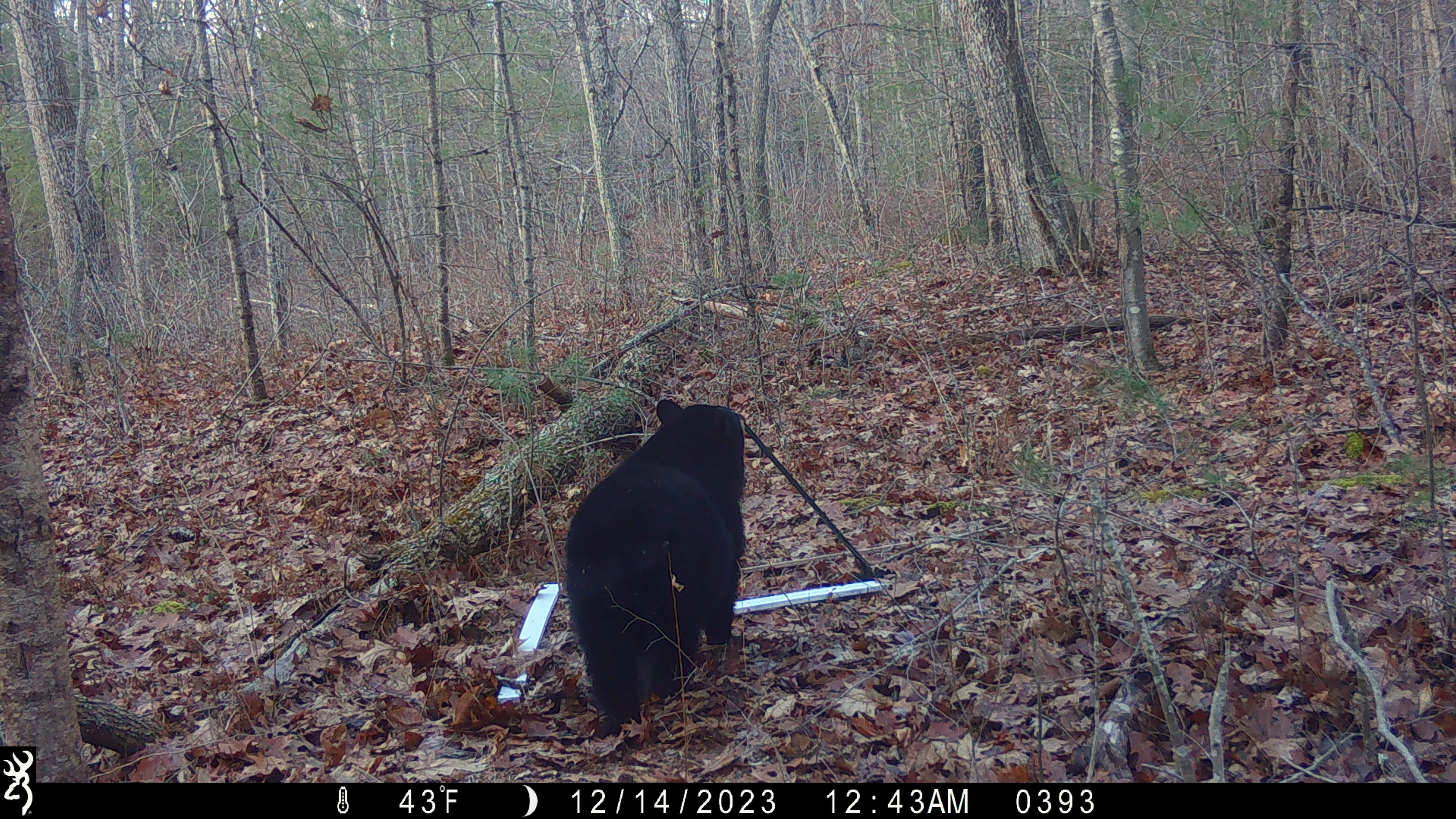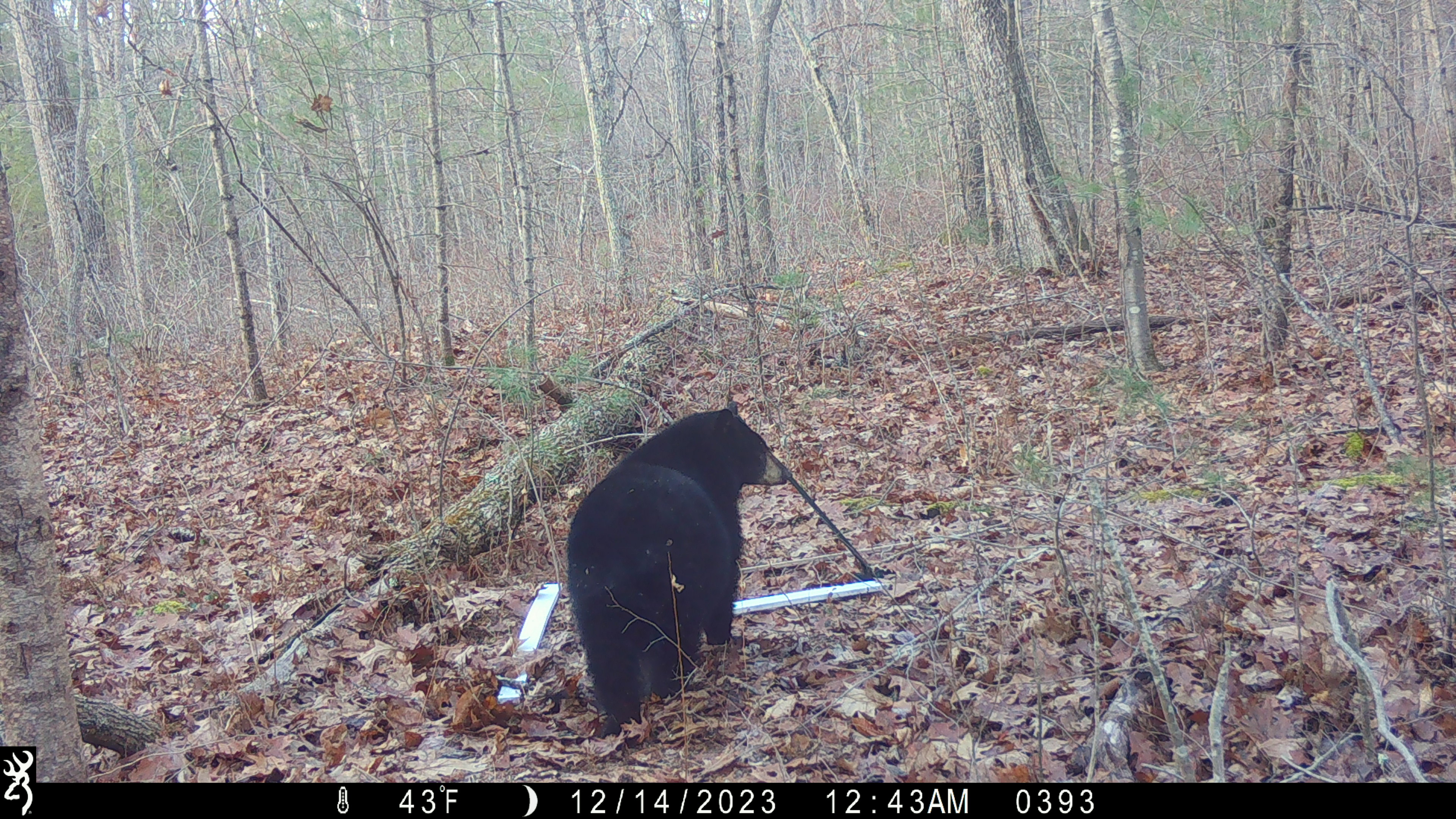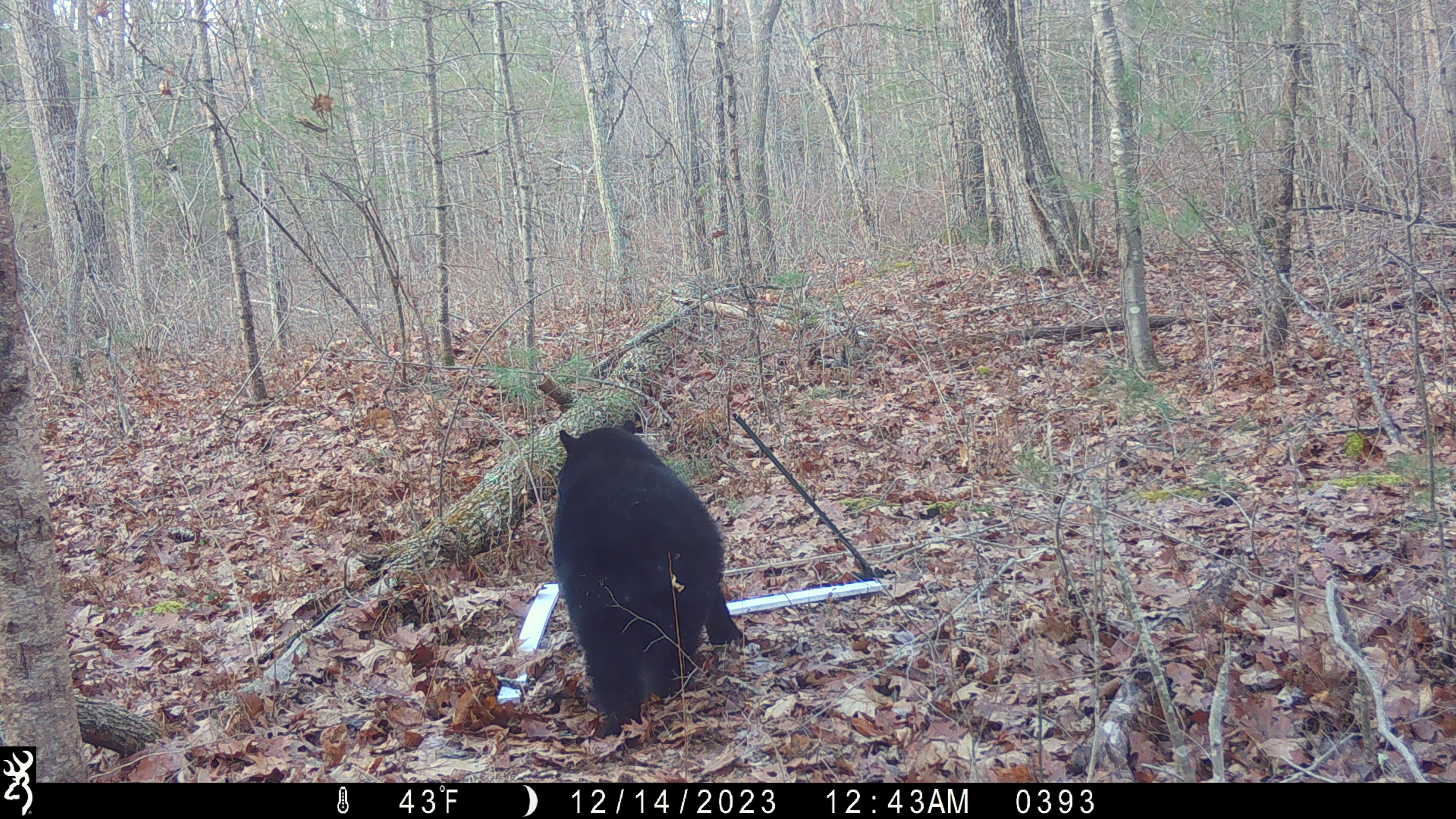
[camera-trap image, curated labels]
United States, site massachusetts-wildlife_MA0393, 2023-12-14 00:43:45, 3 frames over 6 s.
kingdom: Animalia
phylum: Chordata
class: Mammalia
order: Carnivora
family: Ursidae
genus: Ursus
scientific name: Ursus americanus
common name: black bear